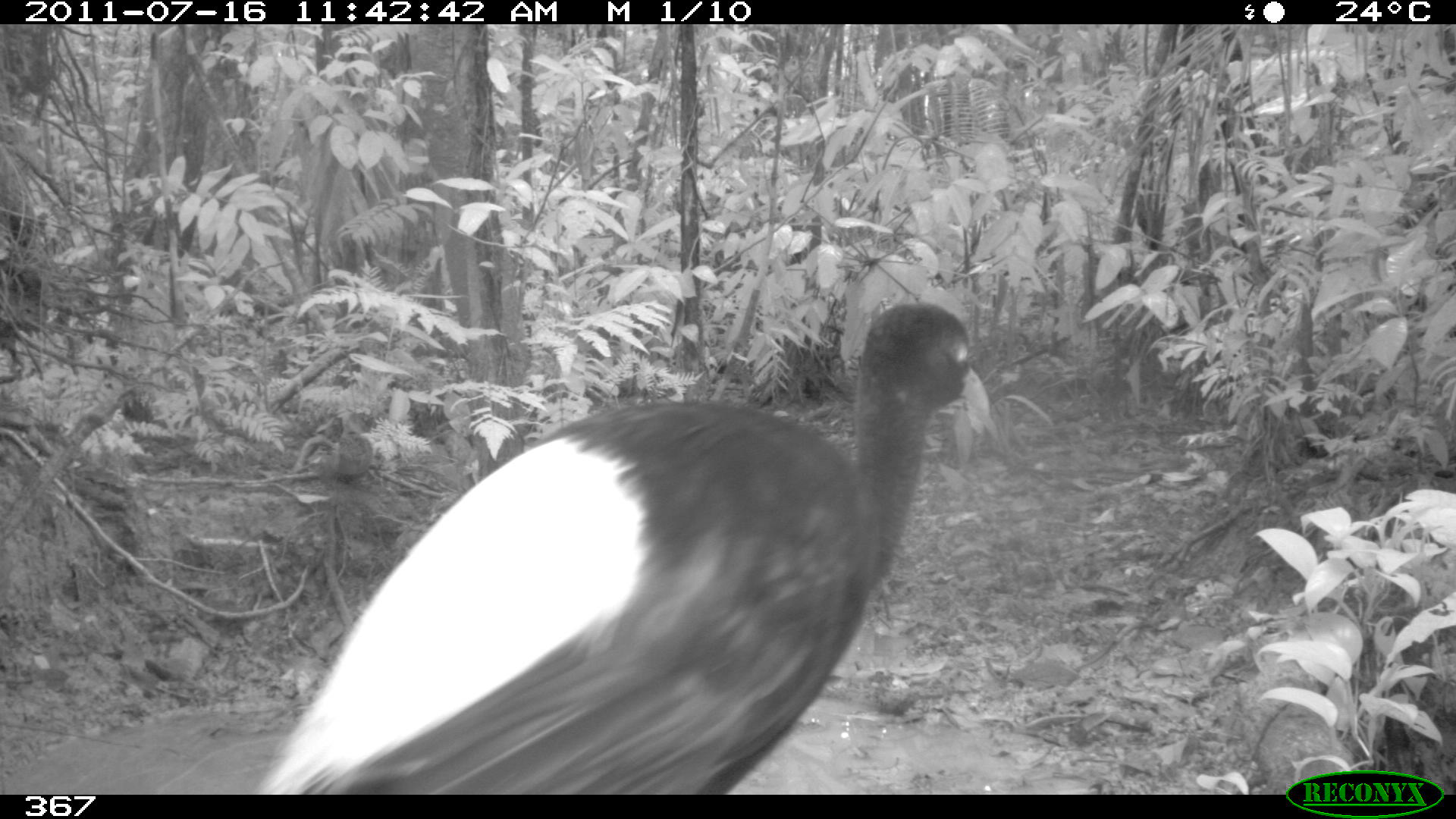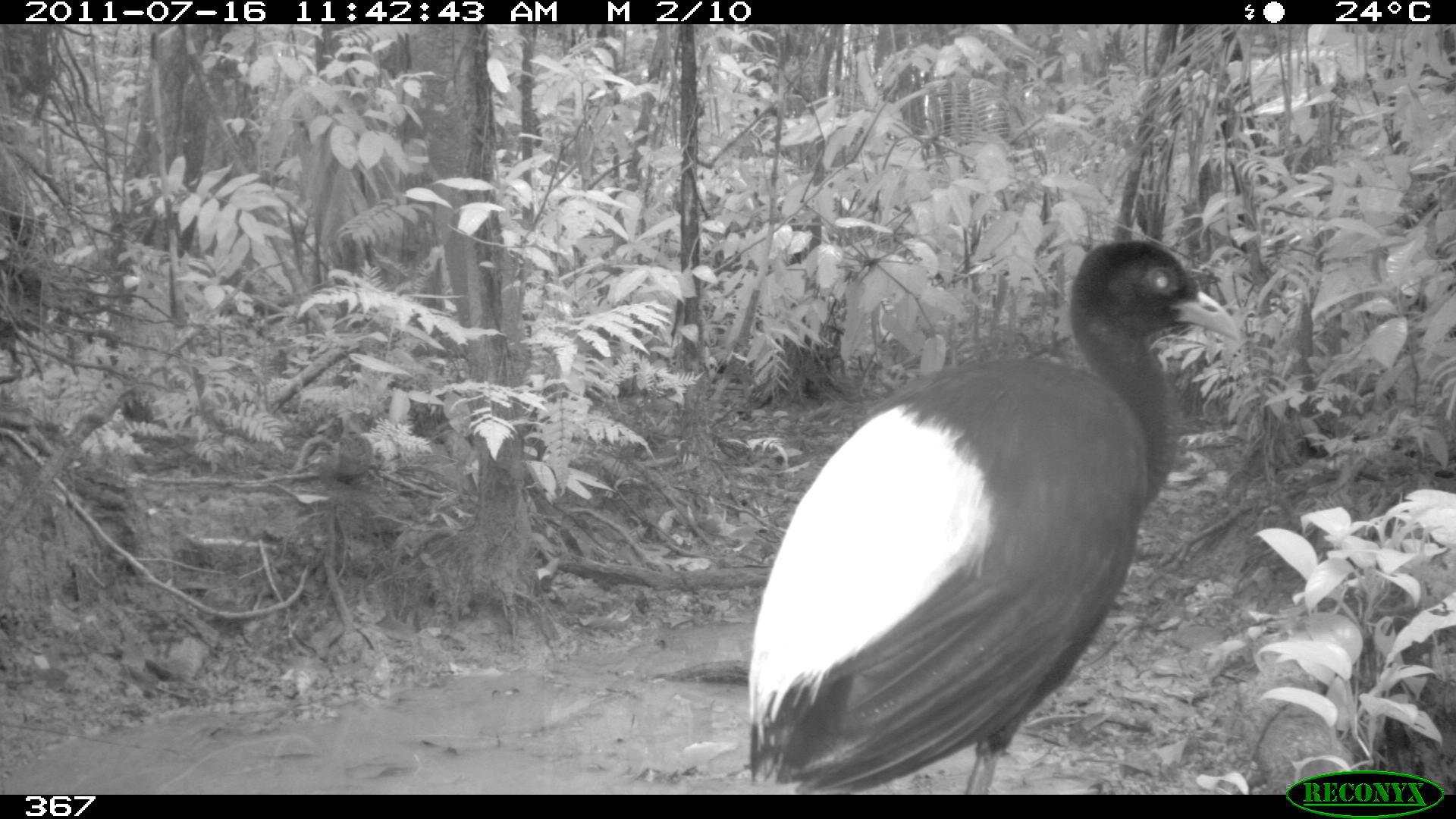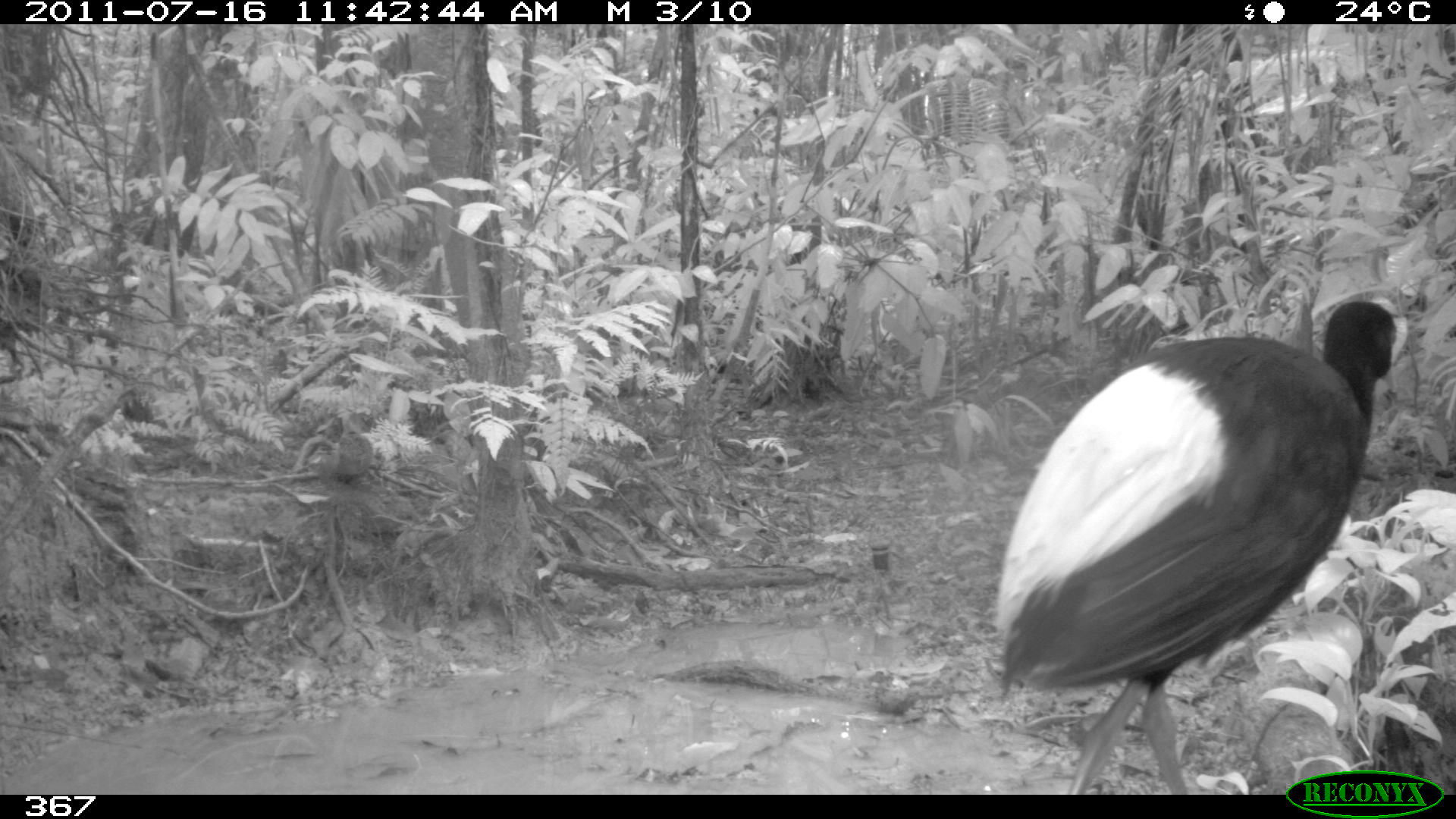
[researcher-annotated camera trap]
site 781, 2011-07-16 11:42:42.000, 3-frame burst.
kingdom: Animalia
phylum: Chordata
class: Aves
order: Gruiformes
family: Psophiidae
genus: Psophia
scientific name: Psophia leucoptera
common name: pale-winged trumpeter